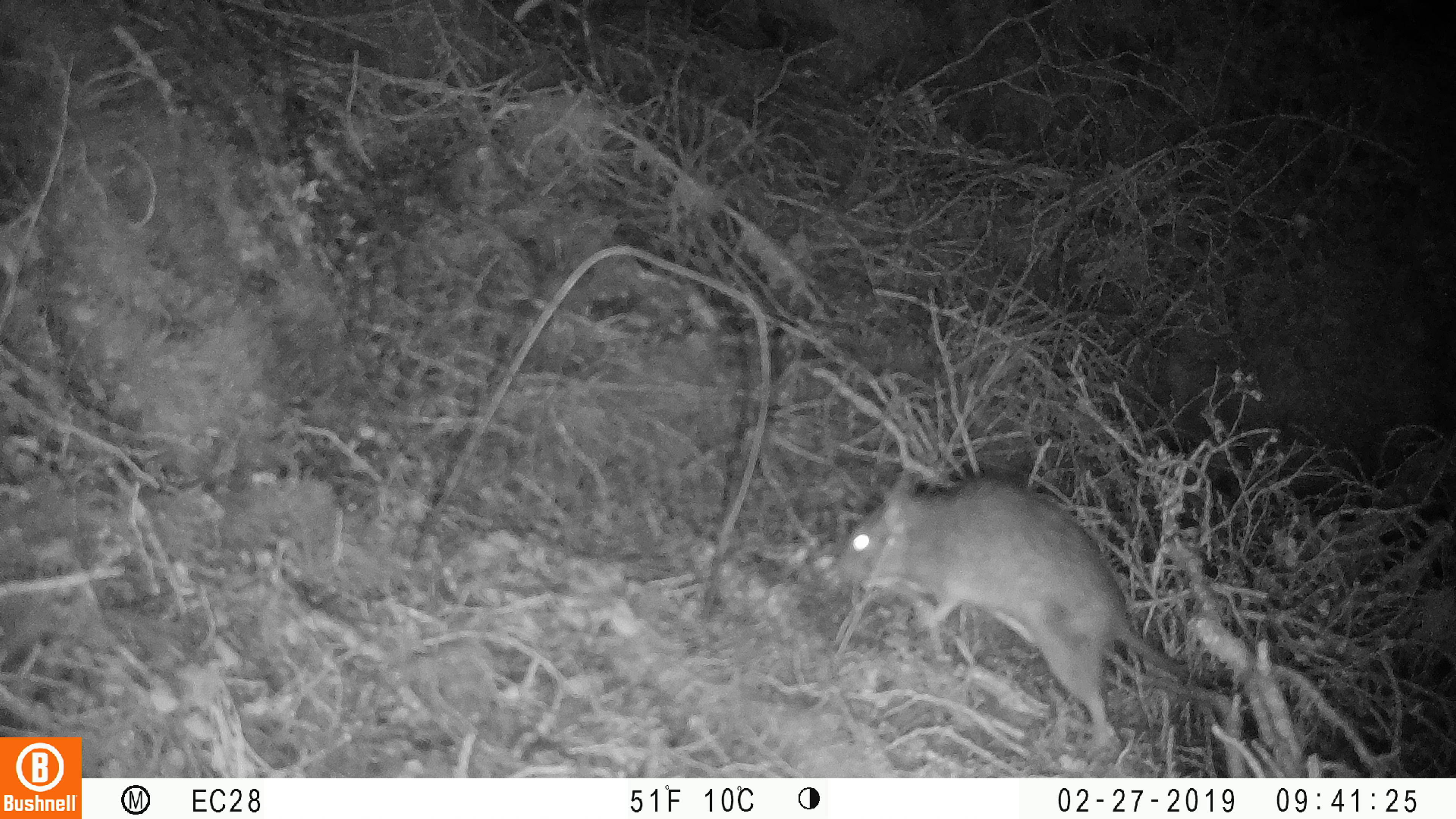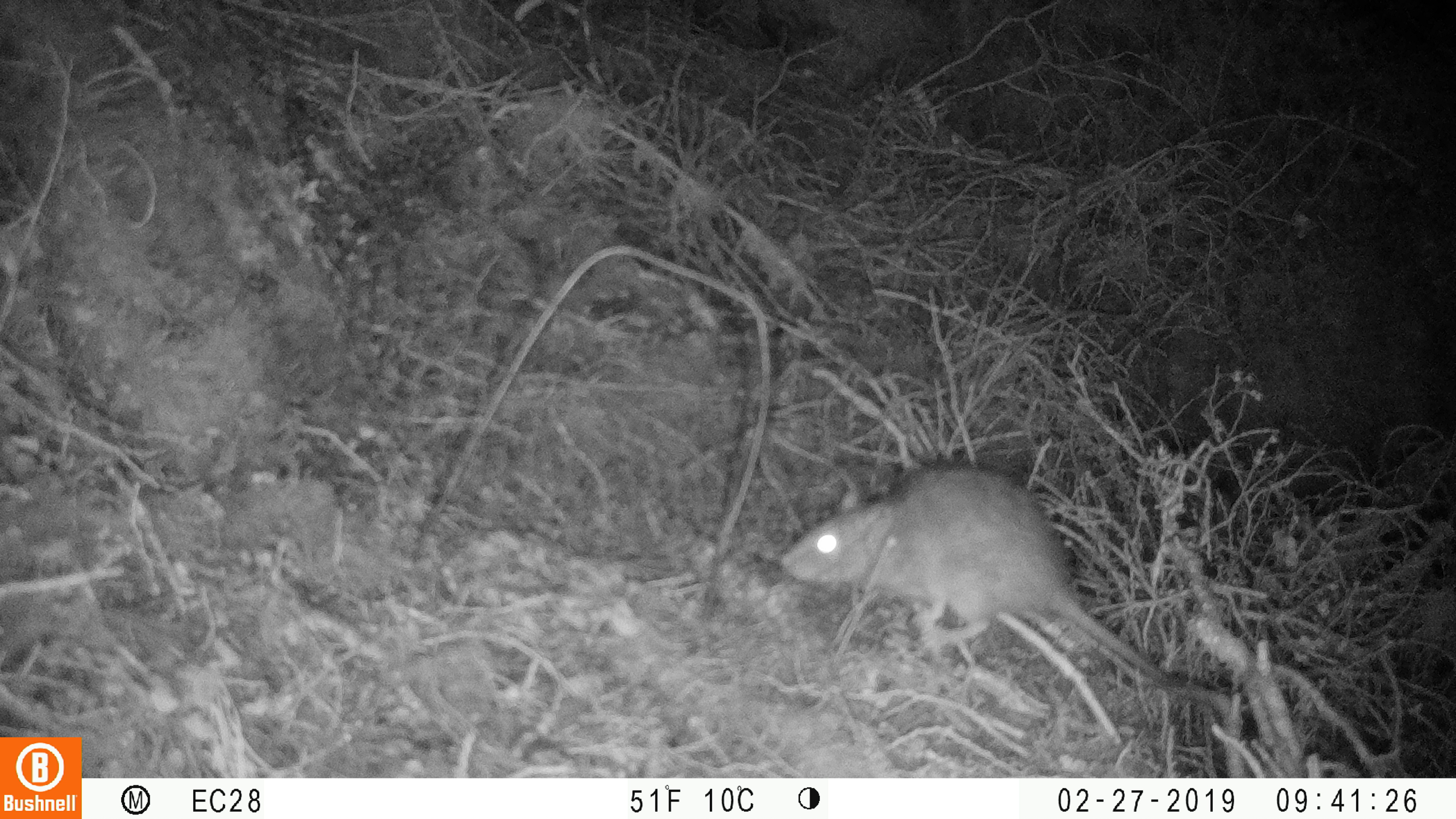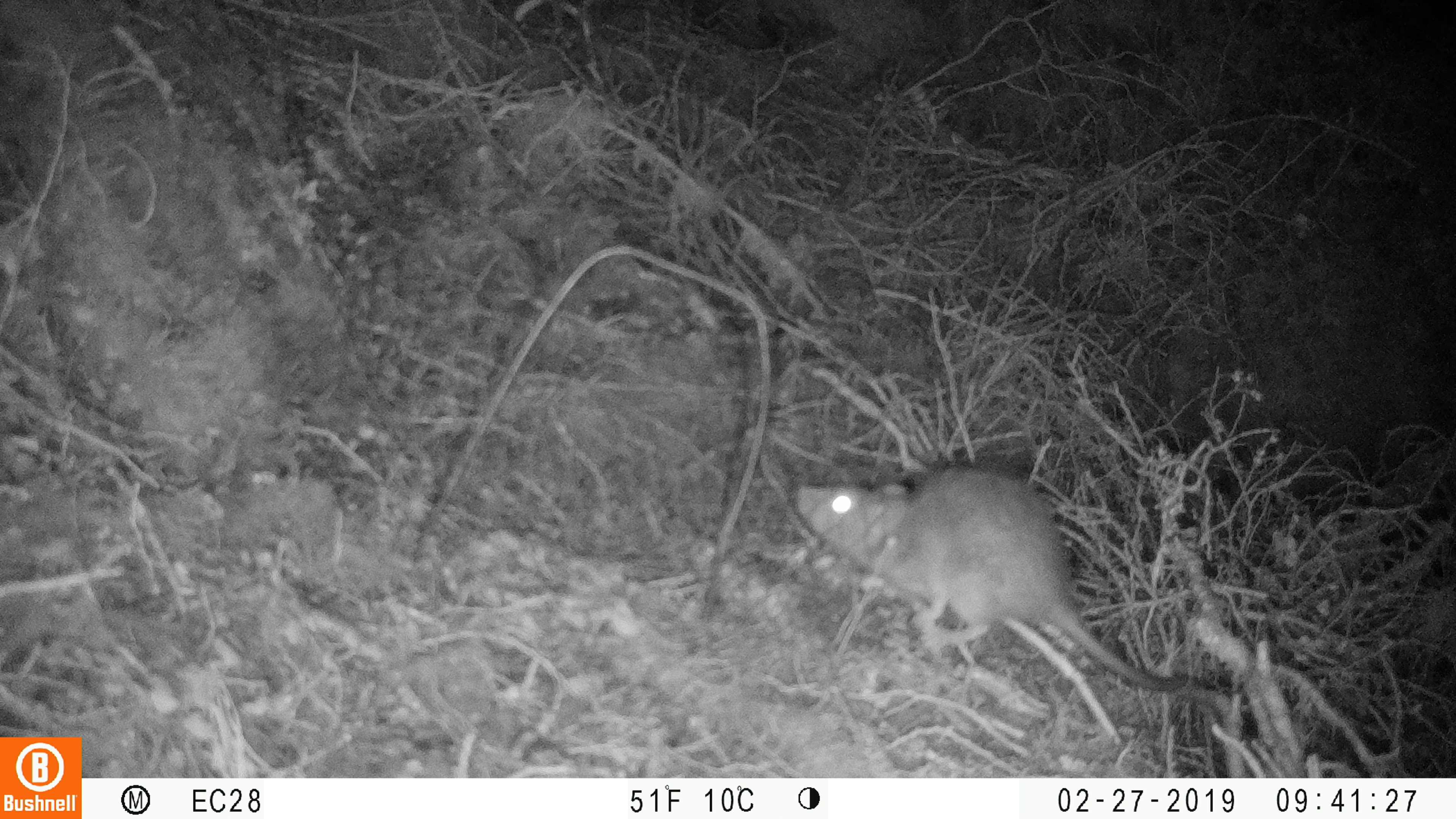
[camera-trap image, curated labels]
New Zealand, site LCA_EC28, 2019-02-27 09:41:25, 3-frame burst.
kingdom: Animalia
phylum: Chordata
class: Mammalia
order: Rodentia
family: Muridae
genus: Rattus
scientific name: Rattus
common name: rat